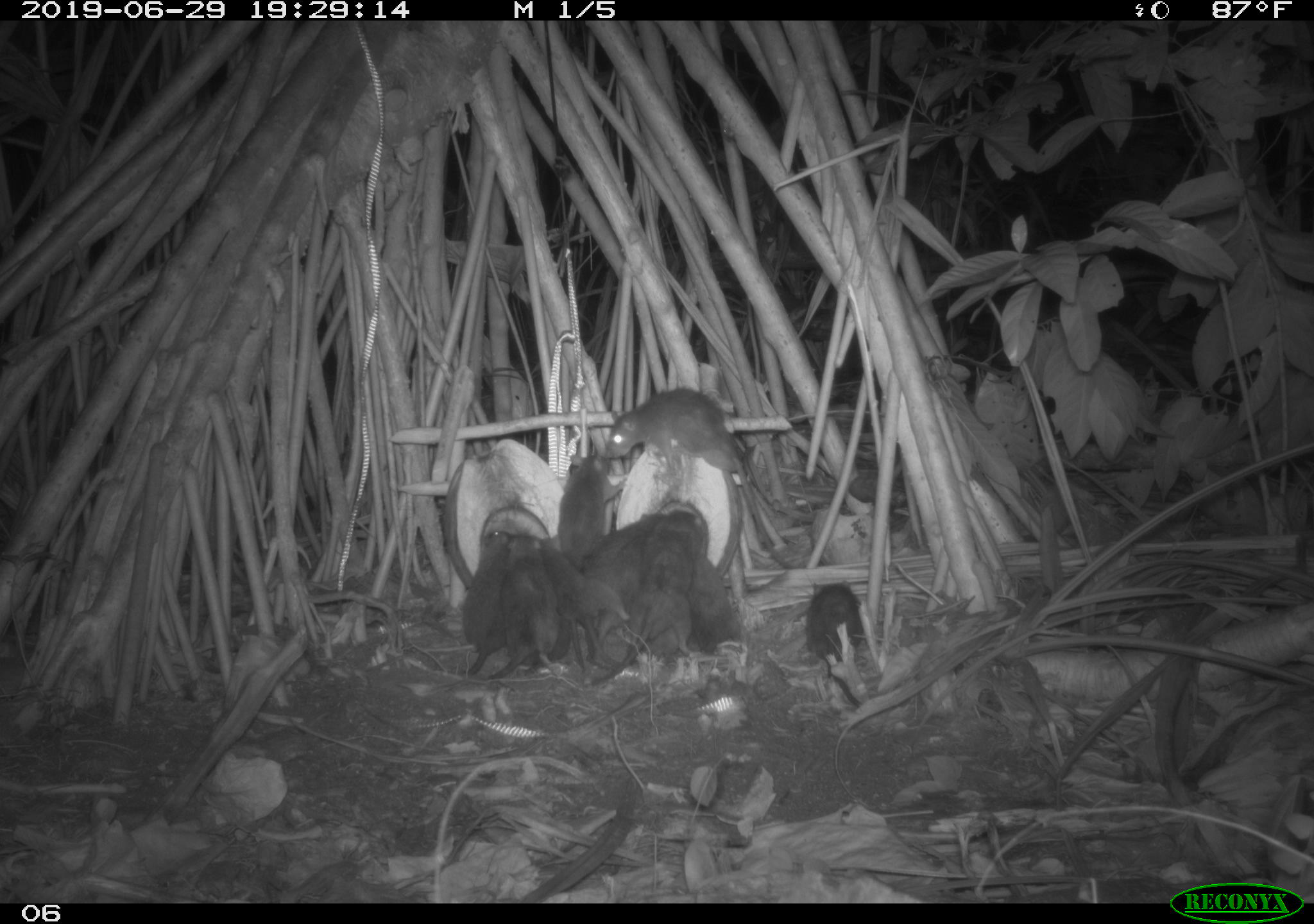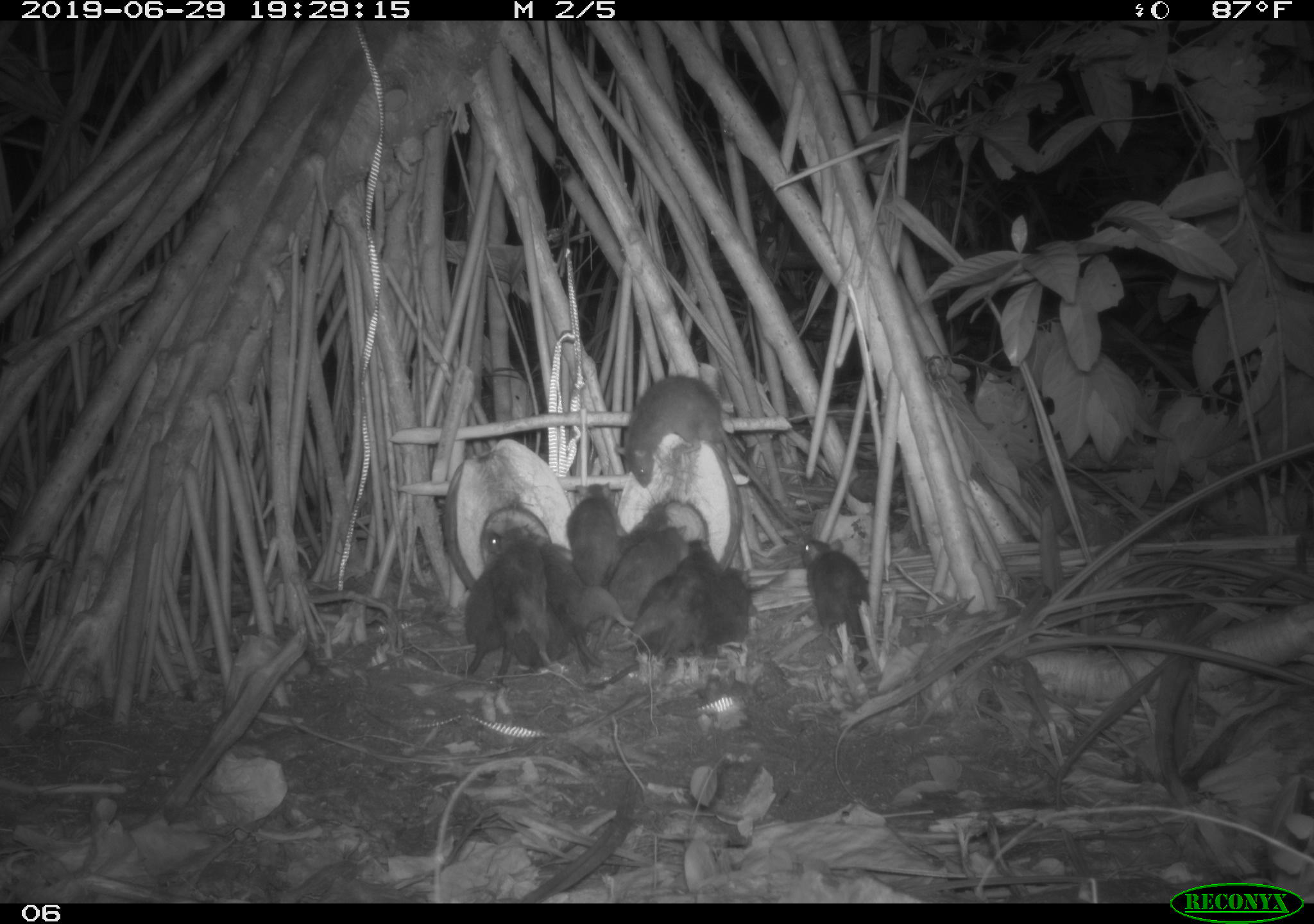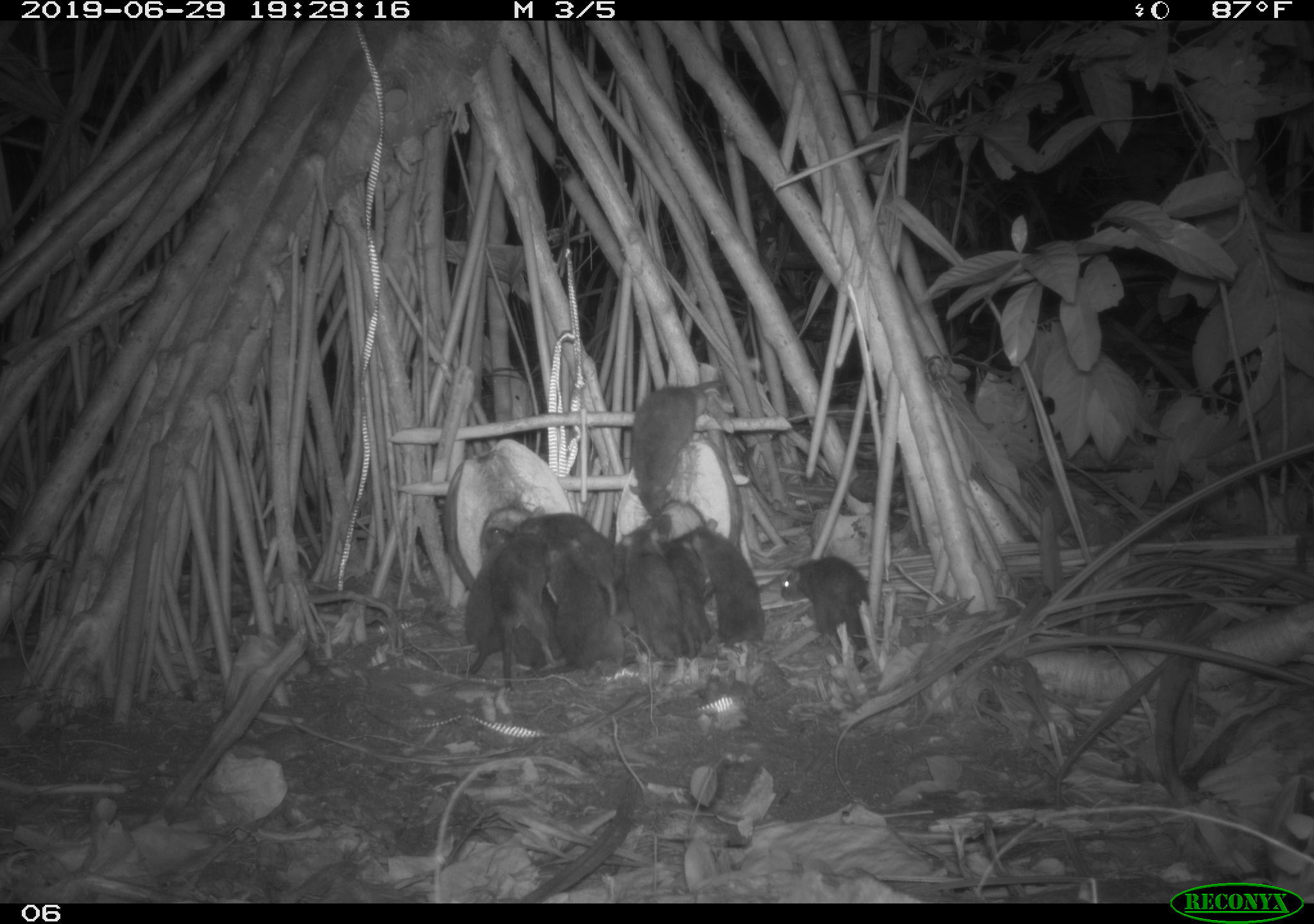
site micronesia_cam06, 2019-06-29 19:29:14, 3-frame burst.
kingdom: Animalia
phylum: Chordata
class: Mammalia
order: Rodentia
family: Muridae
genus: Rattus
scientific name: Rattus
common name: rat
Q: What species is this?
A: Rat (Rattus).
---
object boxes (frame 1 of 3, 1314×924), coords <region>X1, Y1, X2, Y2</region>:
rat: <region>602, 389, 771, 498</region>; <region>609, 508, 703, 672</region>; <region>536, 527, 615, 674</region>; <region>552, 450, 631, 575</region>; <region>798, 576, 868, 711</region>; <region>501, 533, 556, 689</region>; <region>463, 518, 513, 685</region>; <region>586, 521, 673, 597</region>; <region>687, 551, 748, 657</region>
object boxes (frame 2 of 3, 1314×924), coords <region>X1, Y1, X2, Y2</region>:
rat: <region>616, 369, 800, 534</region>; <region>594, 535, 726, 689</region>; <region>507, 518, 641, 667</region>; <region>596, 520, 692, 655</region>; <region>488, 523, 565, 685</region>; <region>800, 536, 886, 680</region>; <region>676, 560, 767, 661</region>; <region>454, 528, 502, 681</region>; <region>563, 481, 622, 590</region>; <region>606, 497, 673, 585</region>; <region>509, 603, 577, 669</region>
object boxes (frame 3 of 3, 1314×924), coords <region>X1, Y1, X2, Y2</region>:
rat: <region>624, 379, 729, 527</region>; <region>537, 527, 638, 670</region>; <region>686, 515, 772, 651</region>; <region>453, 523, 522, 682</region>; <region>491, 520, 553, 687</region>; <region>780, 555, 878, 658</region>; <region>514, 502, 624, 581</region>; <region>608, 511, 676, 637</region>; <region>626, 527, 678, 656</region>; <region>663, 529, 715, 648</region>; <region>510, 583, 567, 672</region>